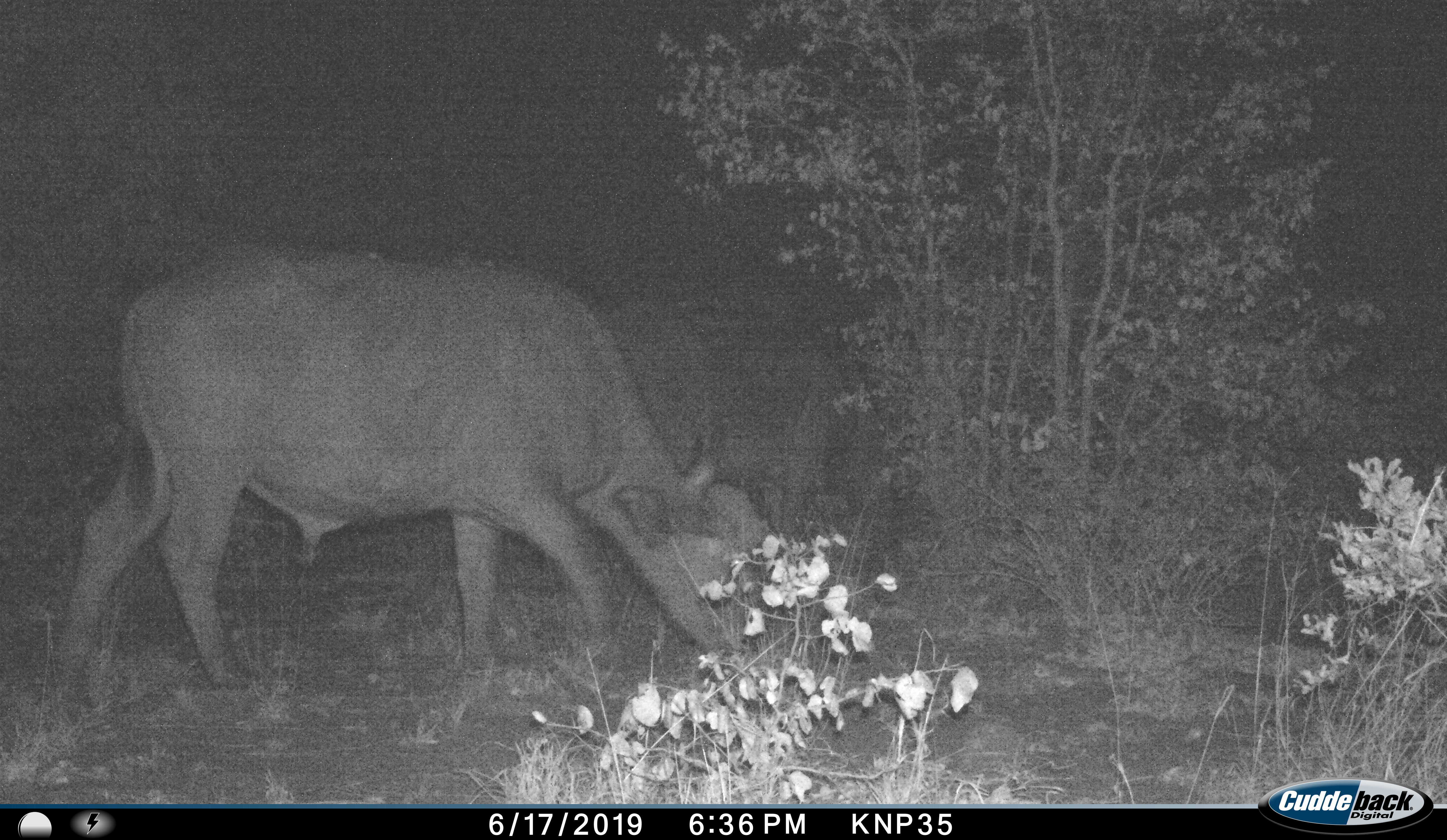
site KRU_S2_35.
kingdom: Animalia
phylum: Chordata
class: Mammalia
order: Artiodactyla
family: Bovidae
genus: Syncerus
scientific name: Syncerus caffer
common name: african buffalo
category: buffalo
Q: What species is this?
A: Buffalo (african buffalo) (Syncerus caffer).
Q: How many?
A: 2.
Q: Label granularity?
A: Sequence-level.